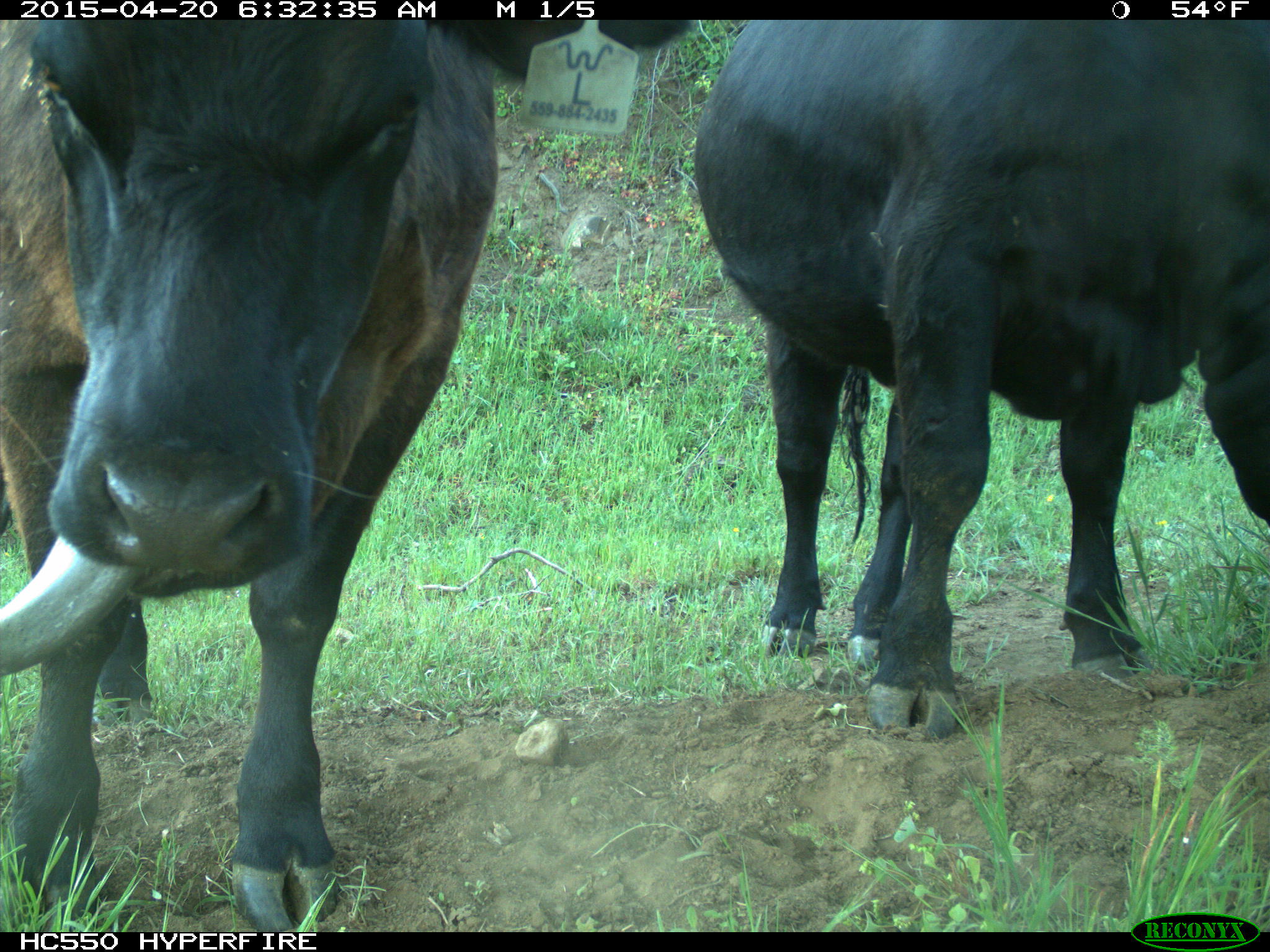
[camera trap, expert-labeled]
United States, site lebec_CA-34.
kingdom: Animalia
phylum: Chordata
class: Mammalia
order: Artiodactyla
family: Bovidae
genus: Bos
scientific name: Bos taurus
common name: domestic cow